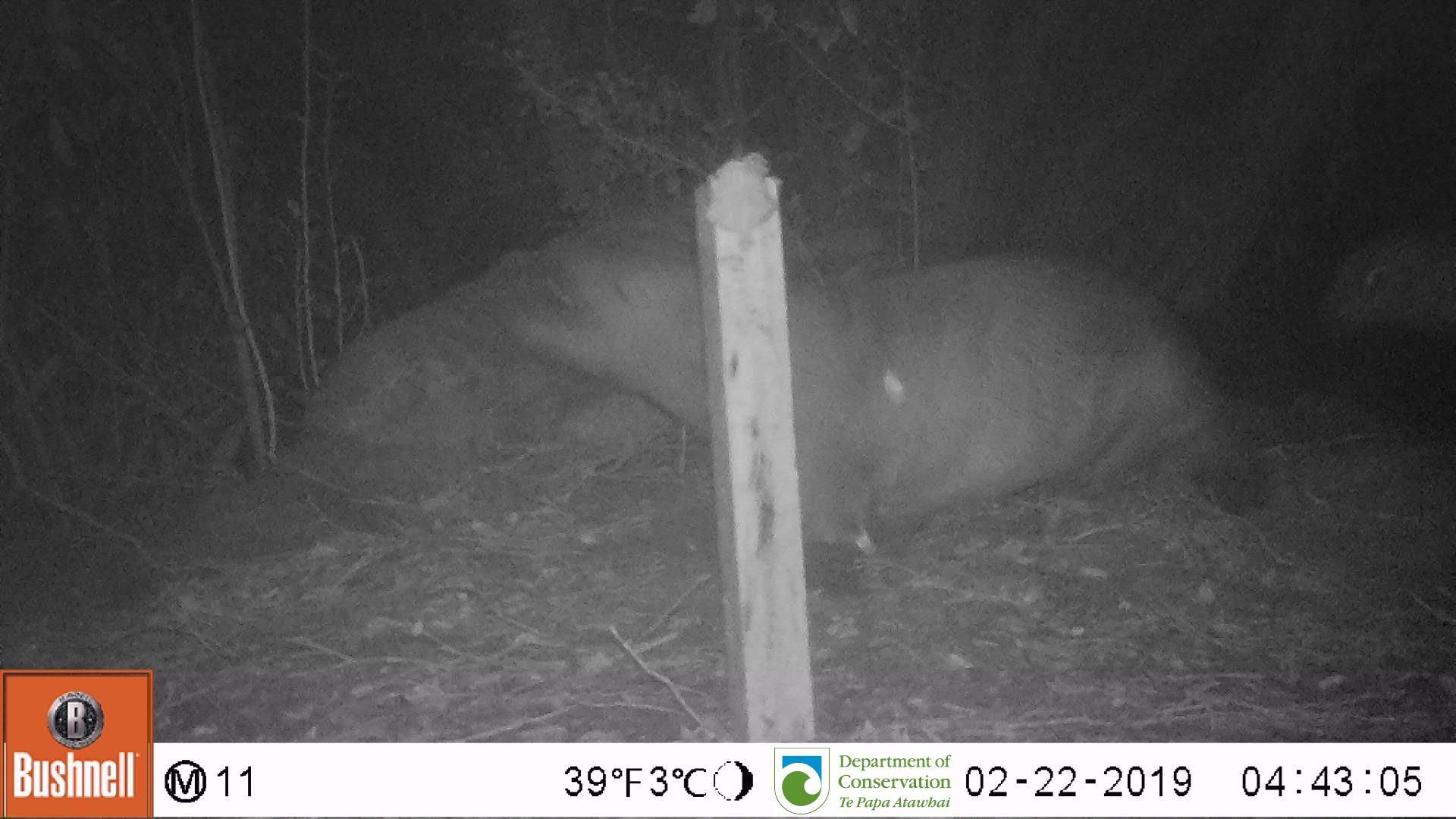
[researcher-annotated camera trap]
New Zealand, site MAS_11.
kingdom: Animalia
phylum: Chordata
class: Mammalia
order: Carnivora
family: Otariidae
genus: Phocarctos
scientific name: Phocarctos hookeri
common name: new zealand sea lion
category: sealion